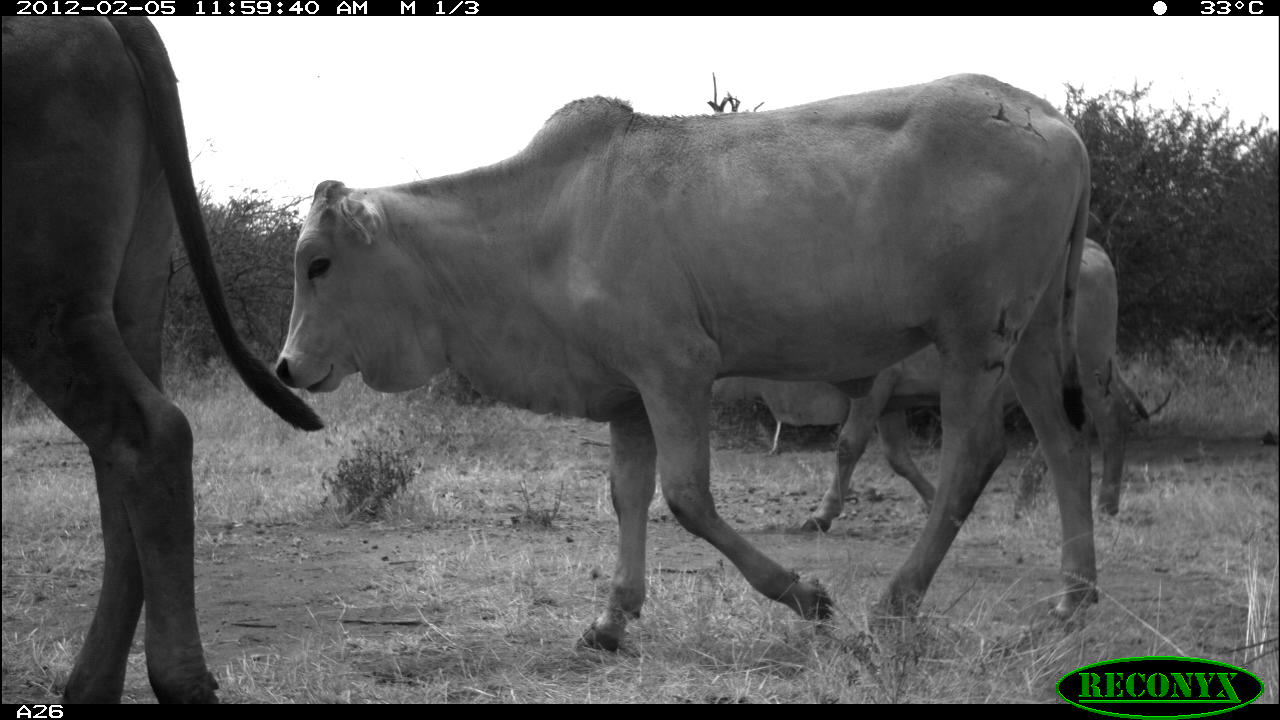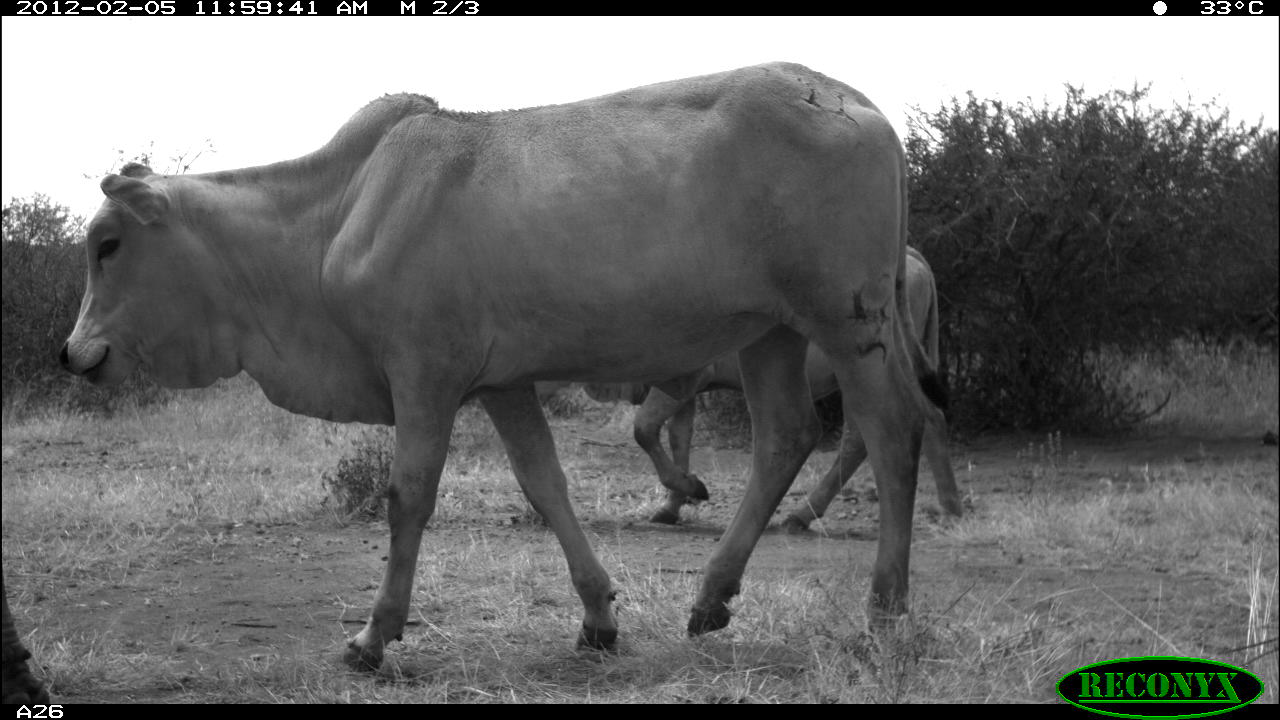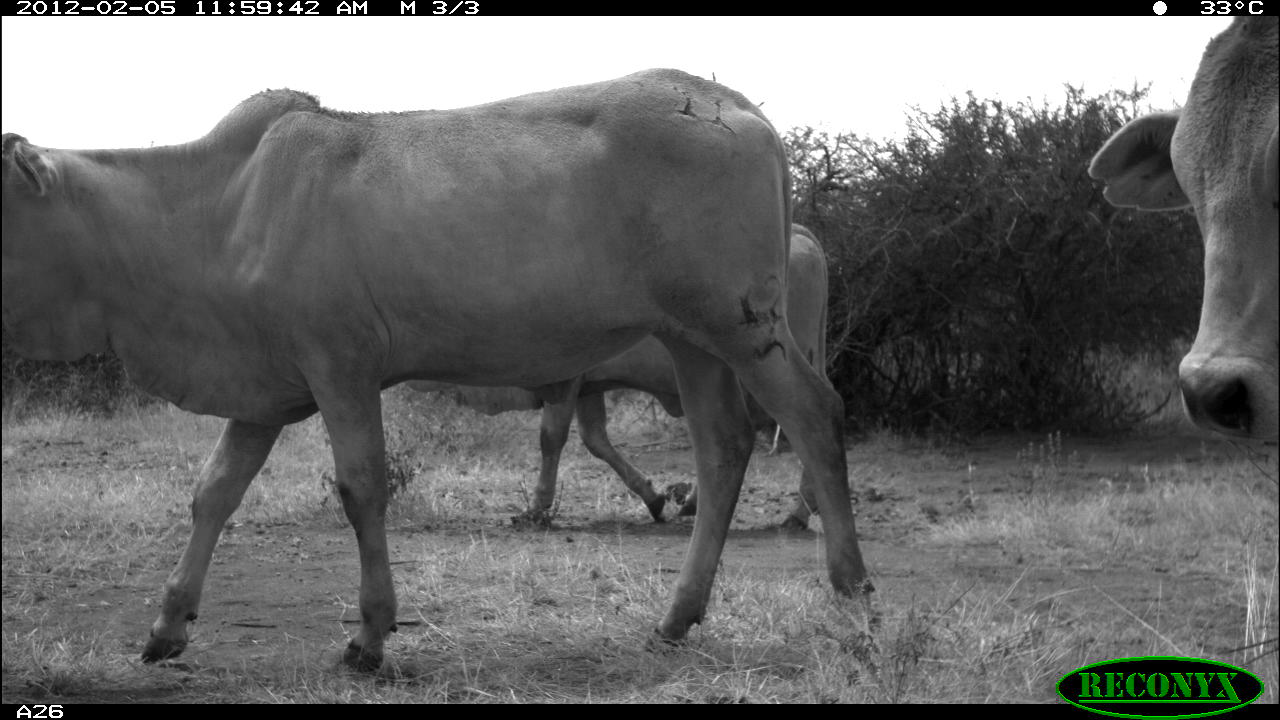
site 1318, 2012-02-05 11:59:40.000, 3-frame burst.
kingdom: Animalia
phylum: Chordata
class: Mammalia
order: Artiodactyla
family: Bovidae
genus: Bos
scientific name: Bos taurus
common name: domestic cattle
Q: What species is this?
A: Bos taurus (domestic cattle).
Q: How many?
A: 3.